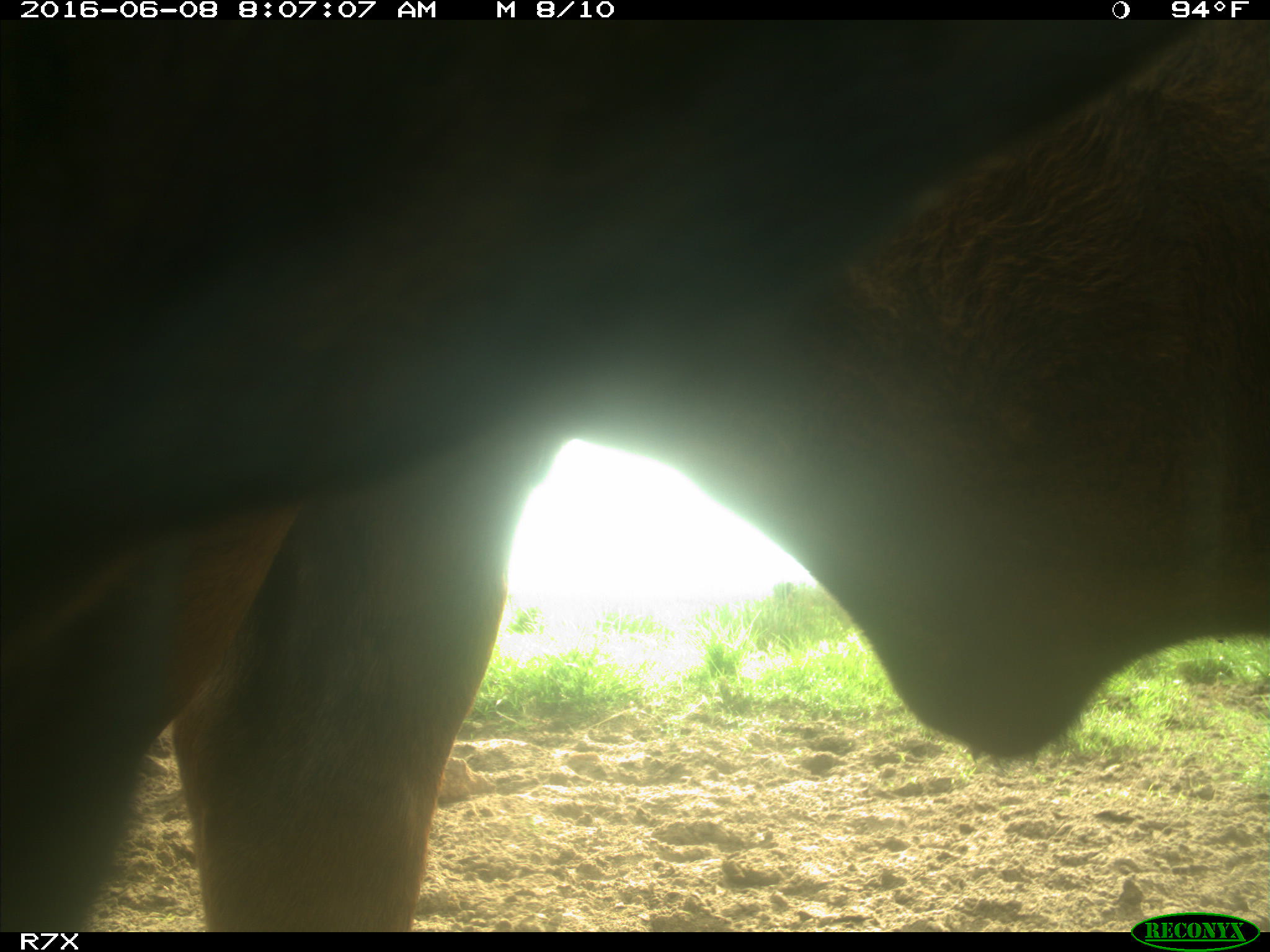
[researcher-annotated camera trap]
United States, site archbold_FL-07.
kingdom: Animalia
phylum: Chordata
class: Mammalia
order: Artiodactyla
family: Bovidae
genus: Bos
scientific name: Bos taurus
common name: domestic cow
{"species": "Bos taurus (domestic cow)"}